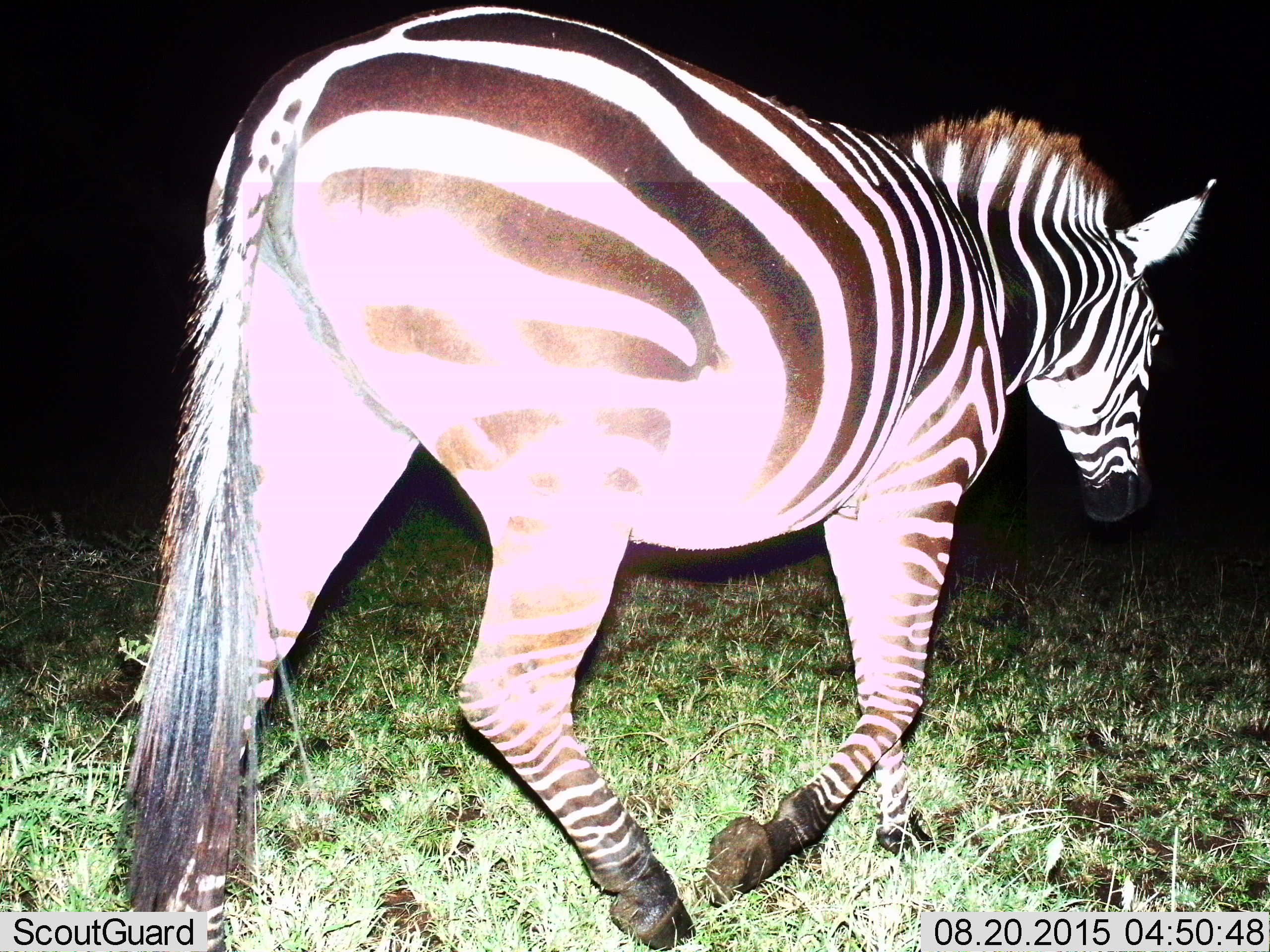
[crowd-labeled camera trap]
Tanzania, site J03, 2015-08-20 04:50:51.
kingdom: Animalia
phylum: Chordata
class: Mammalia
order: Perissodactyla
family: Equidae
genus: Equus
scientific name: Equus quagga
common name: plains zebra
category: zebra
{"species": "zebra (plains zebra) (Equus quagga)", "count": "1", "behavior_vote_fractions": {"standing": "10%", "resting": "0%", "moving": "90%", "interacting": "0%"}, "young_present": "0%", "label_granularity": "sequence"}